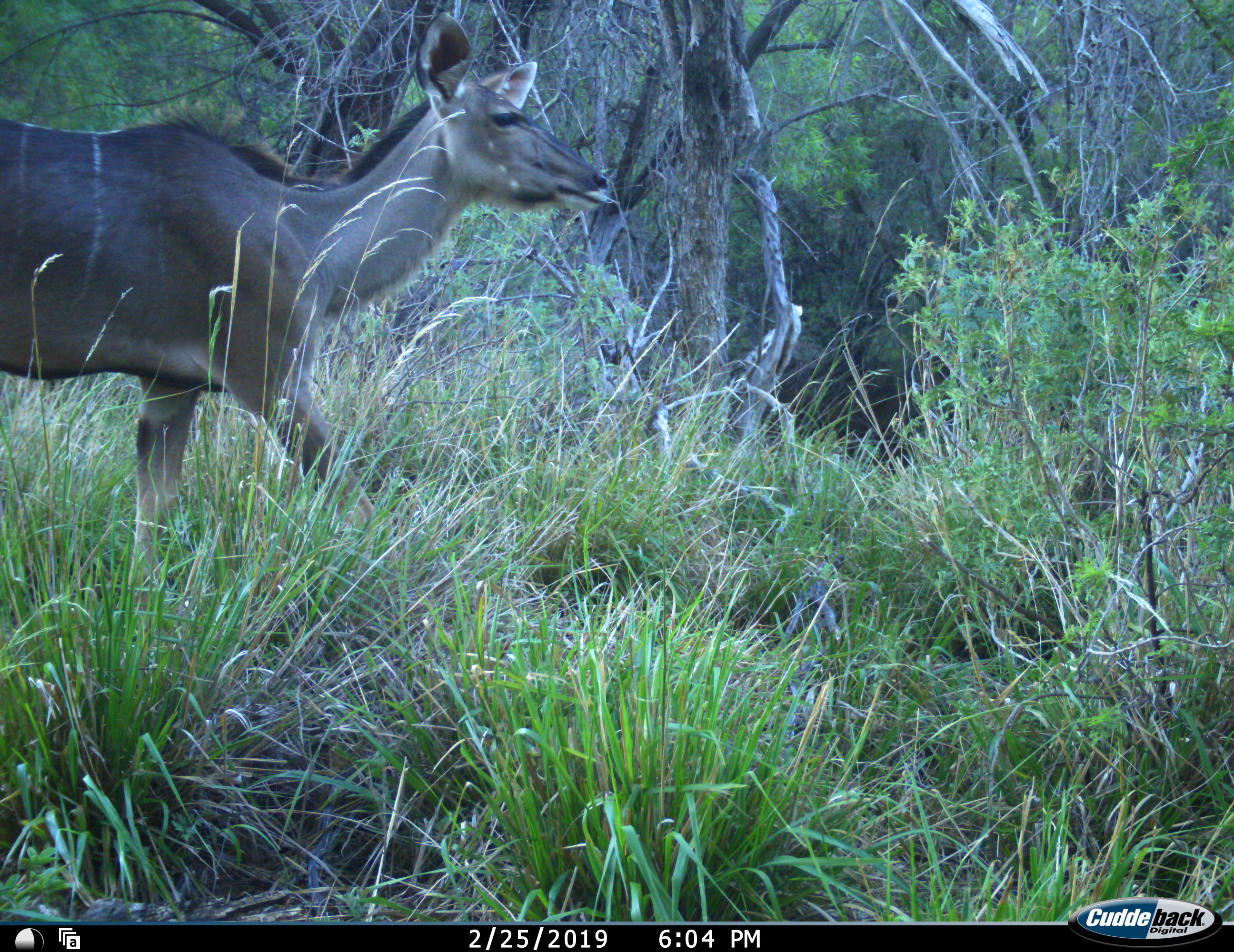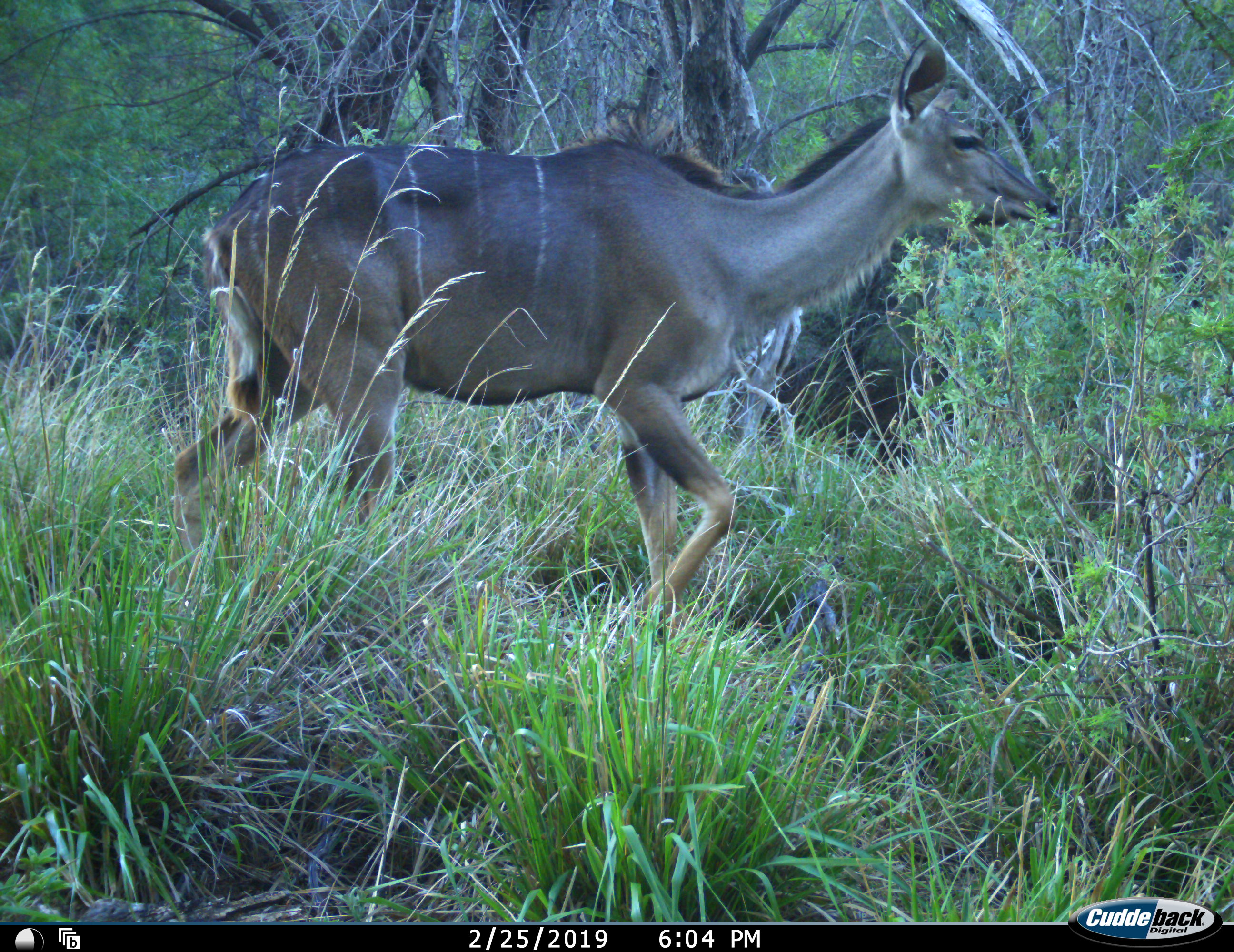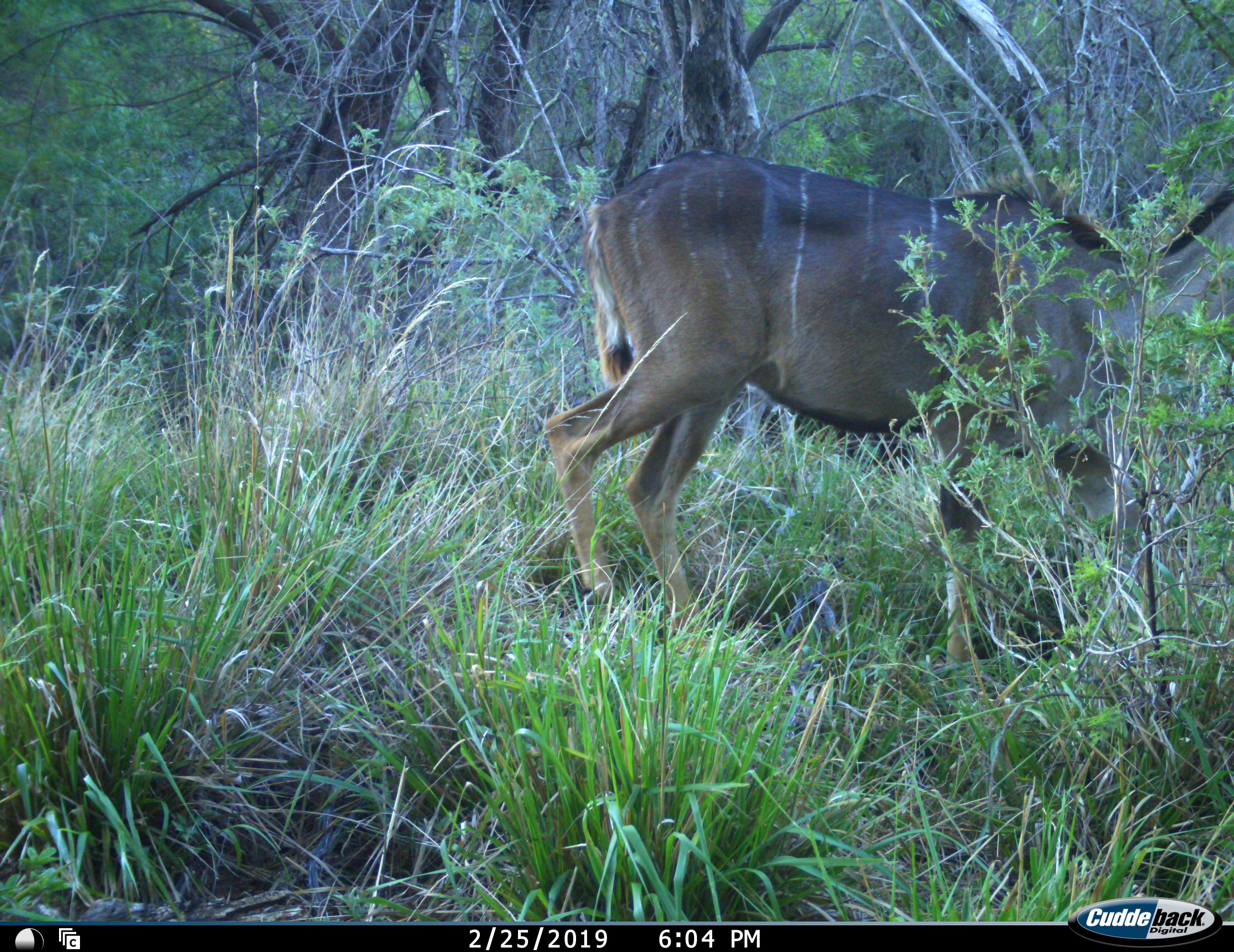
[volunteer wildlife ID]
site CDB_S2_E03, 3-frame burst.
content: unidentified animal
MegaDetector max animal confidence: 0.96